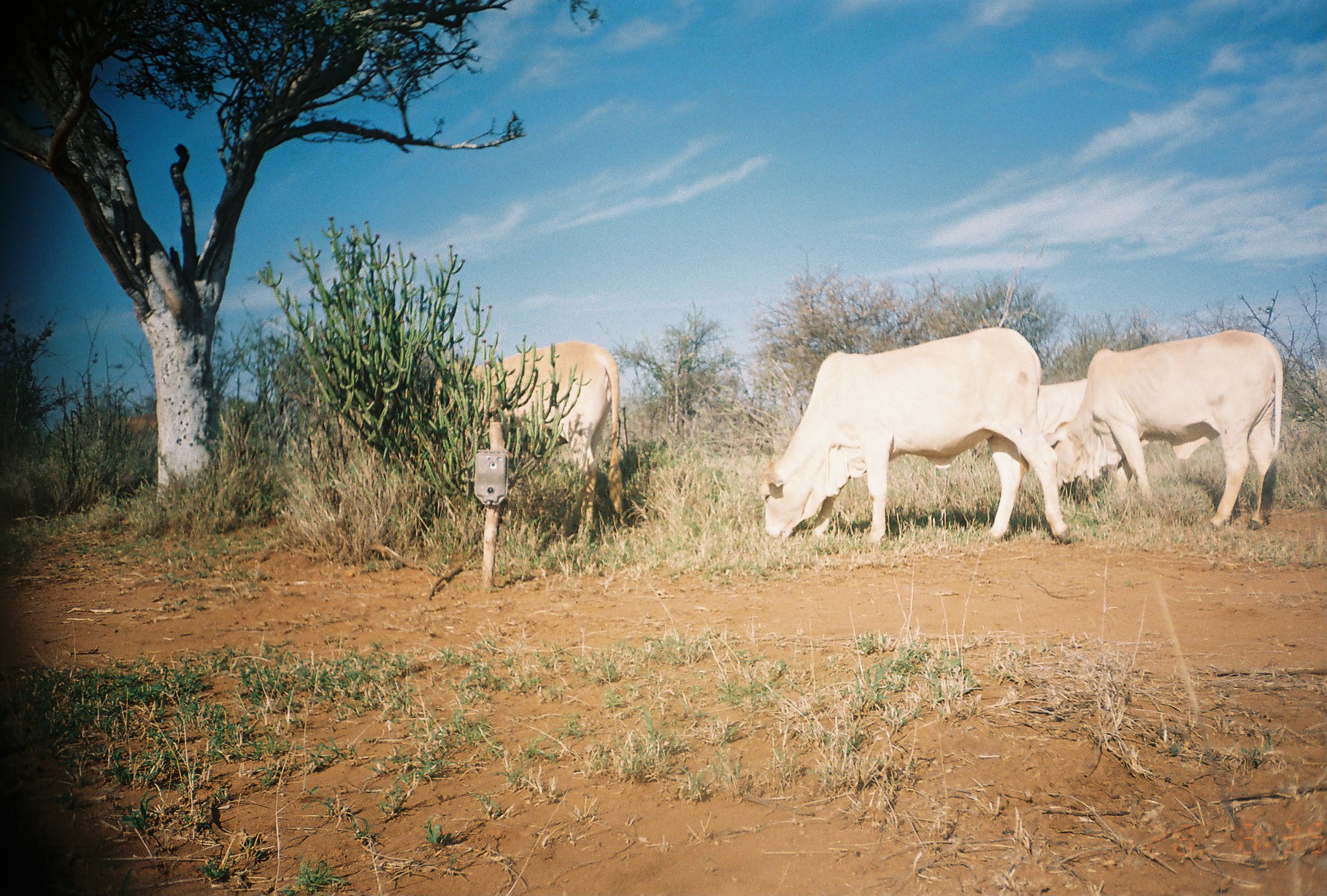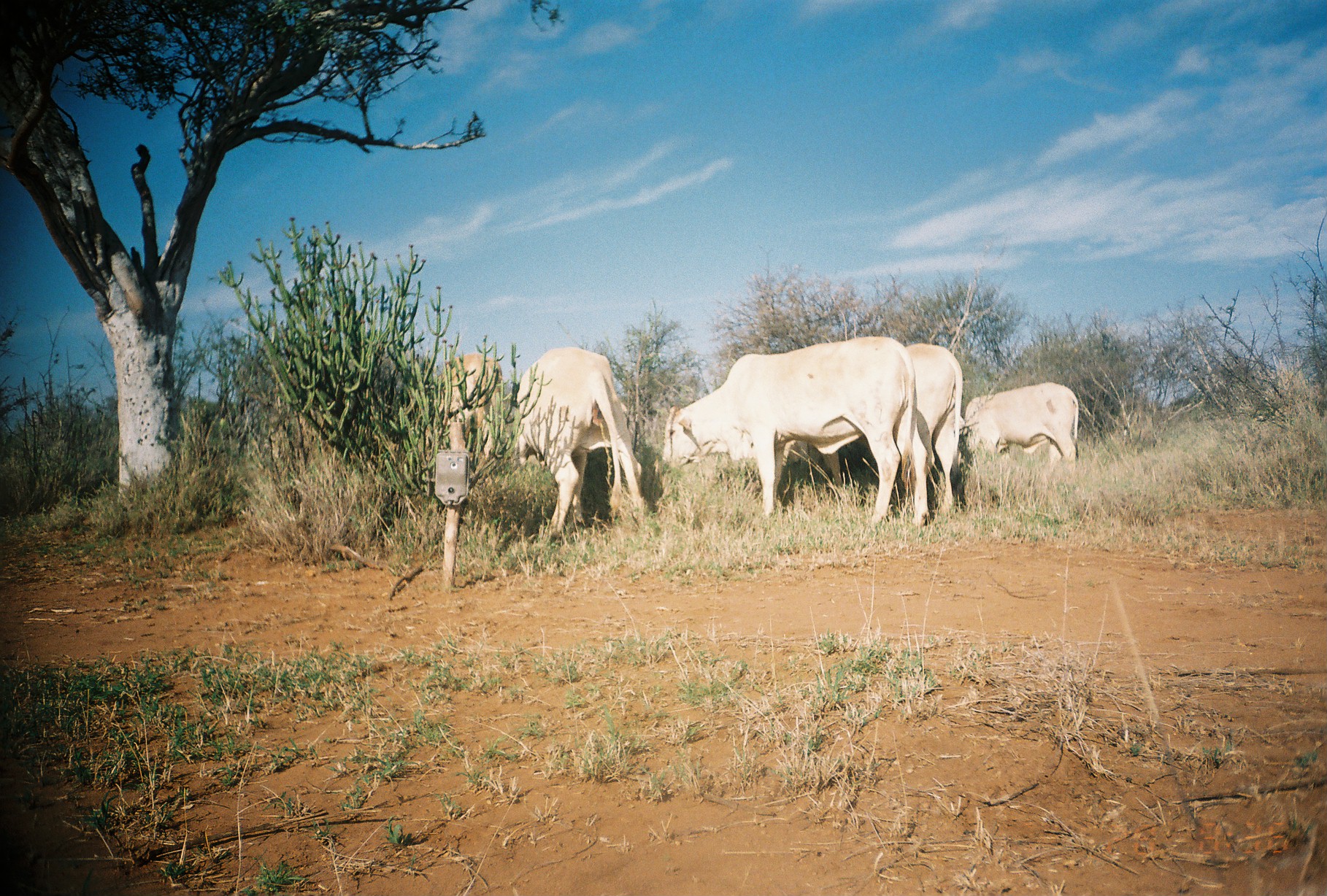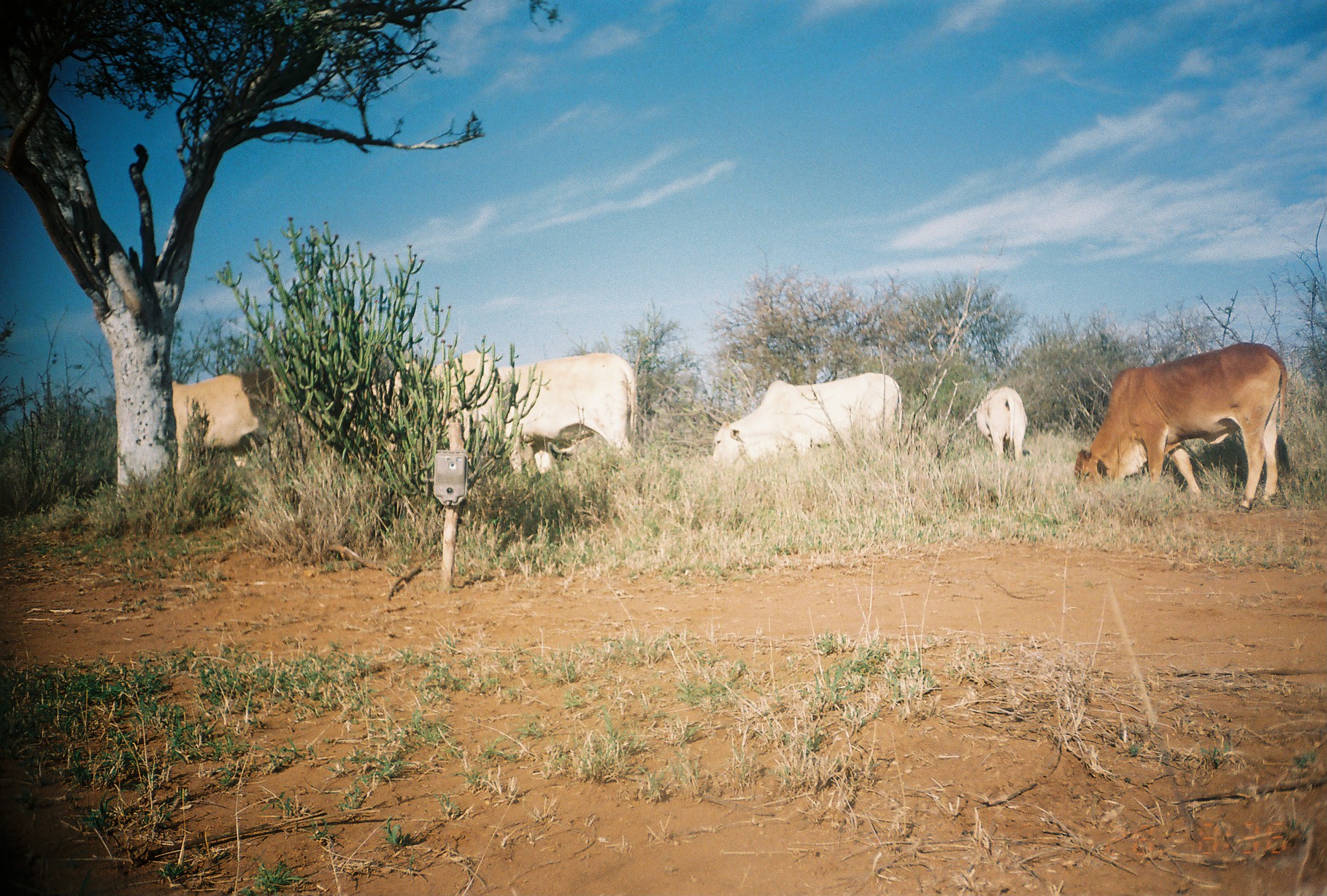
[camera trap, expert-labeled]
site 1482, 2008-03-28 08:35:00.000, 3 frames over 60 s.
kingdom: Animalia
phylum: Chordata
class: Mammalia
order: Artiodactyla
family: Bovidae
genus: Bos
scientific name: Bos taurus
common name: domestic cattle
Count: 5.